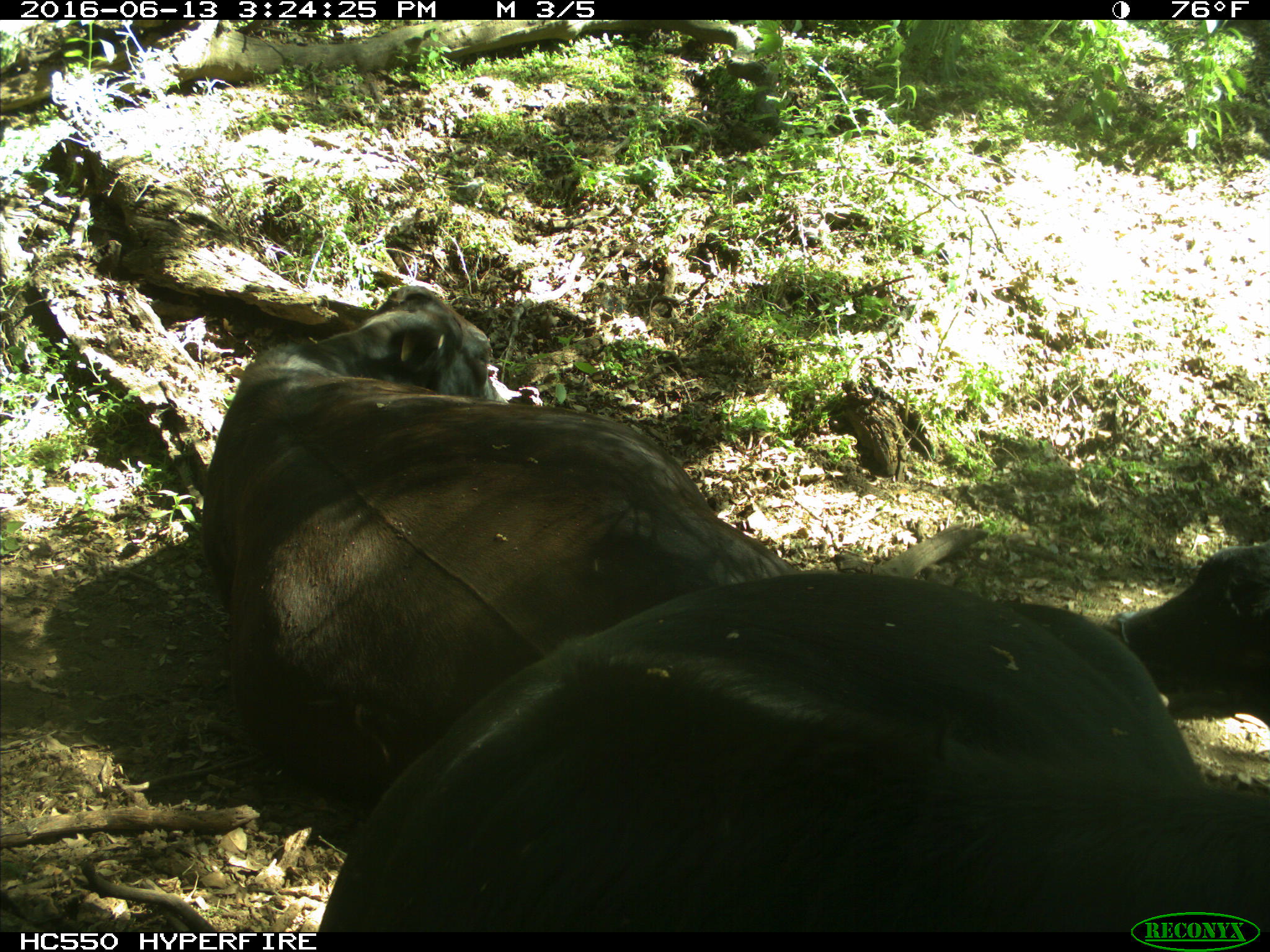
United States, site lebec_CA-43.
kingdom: Animalia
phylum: Chordata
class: Mammalia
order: Artiodactyla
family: Bovidae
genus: Bos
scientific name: Bos taurus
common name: domestic cow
Bos taurus (domestic cow).